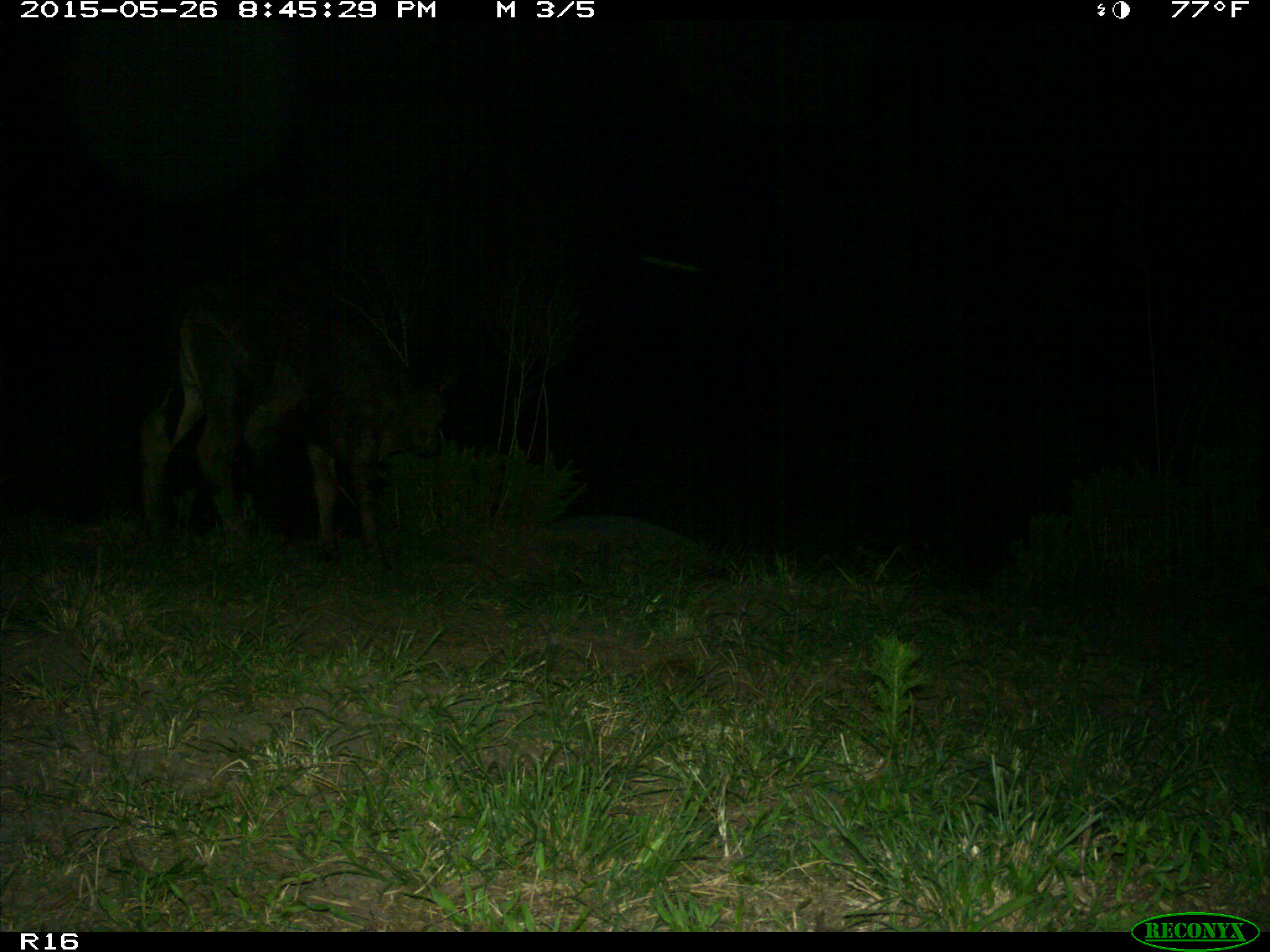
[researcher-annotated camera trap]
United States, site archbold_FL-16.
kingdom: Animalia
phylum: Chordata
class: Mammalia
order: Artiodactyla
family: Bovidae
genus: Bos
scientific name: Bos taurus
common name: domestic cow